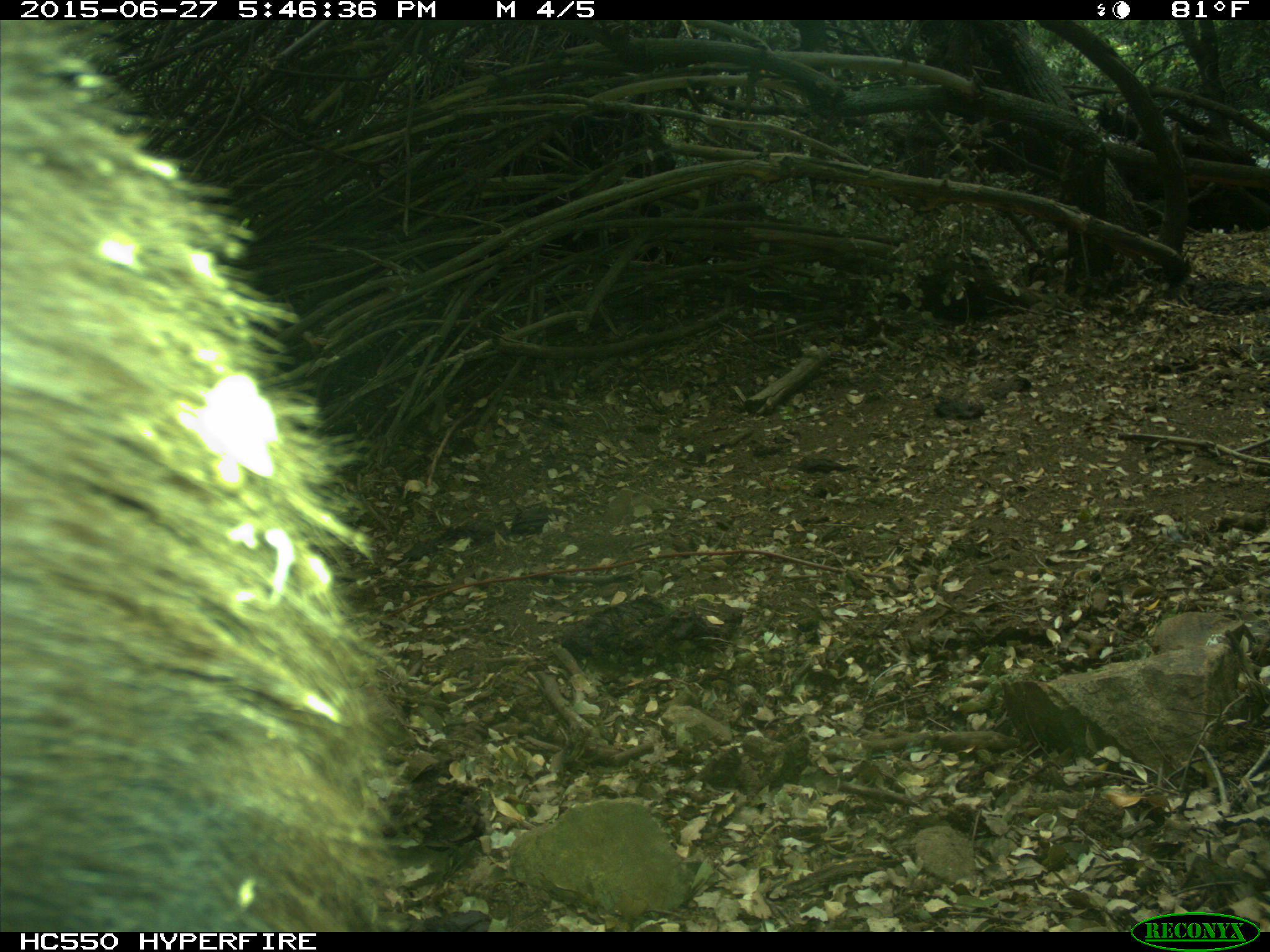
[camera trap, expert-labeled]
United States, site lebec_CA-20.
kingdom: Animalia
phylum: Chordata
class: Mammalia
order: Carnivora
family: Ursidae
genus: Ursus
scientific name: Ursus americanus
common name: american black bear